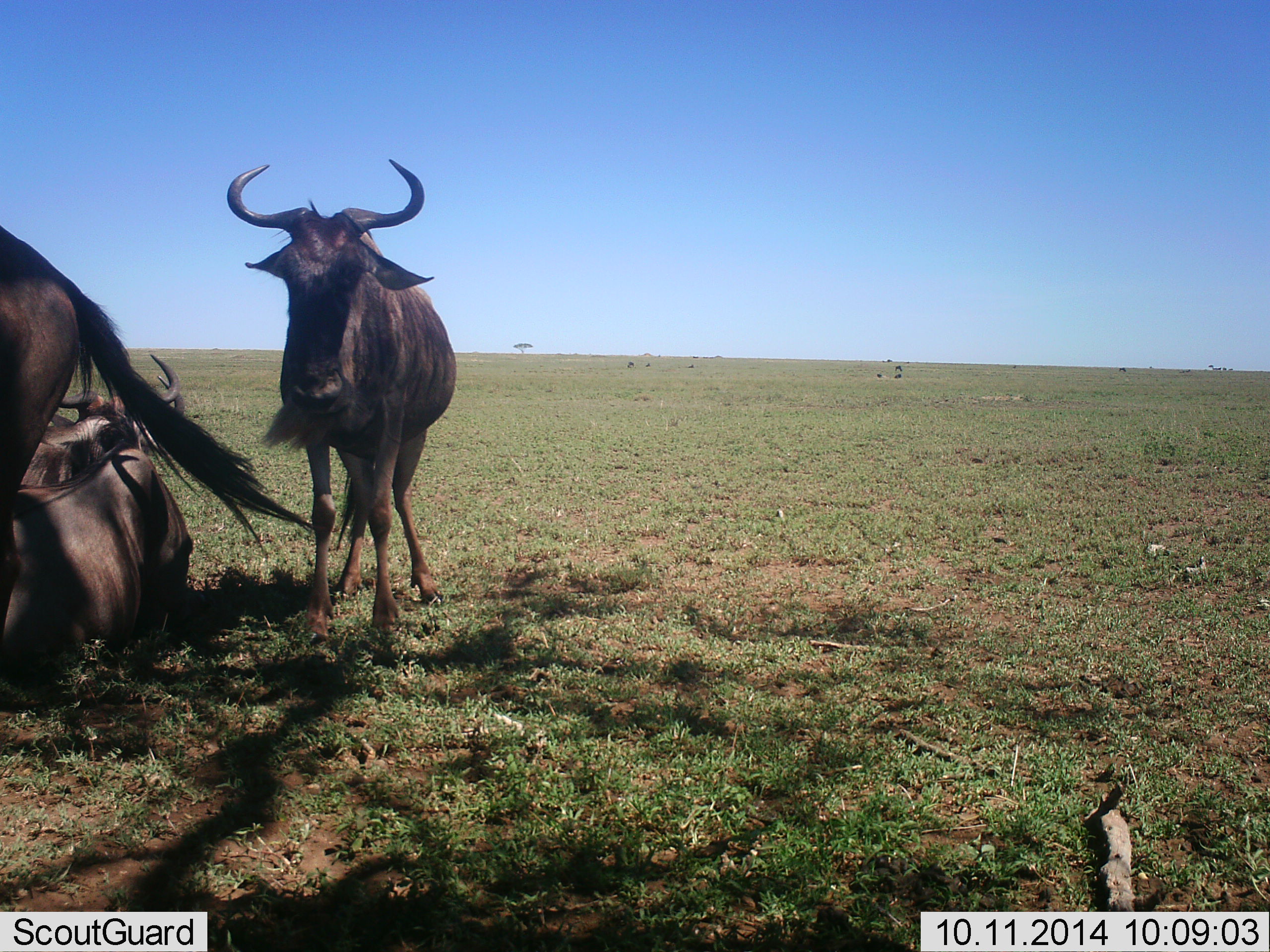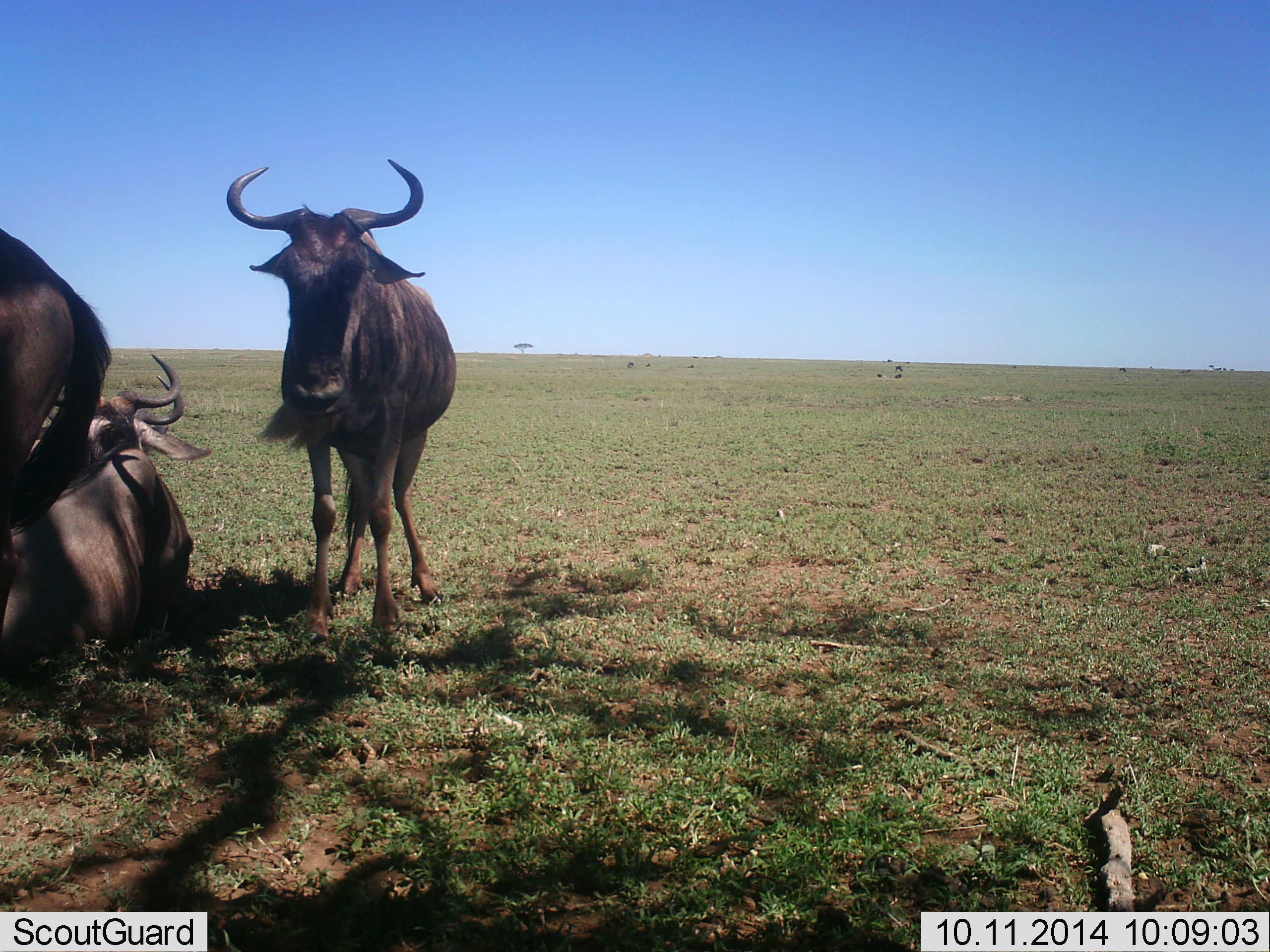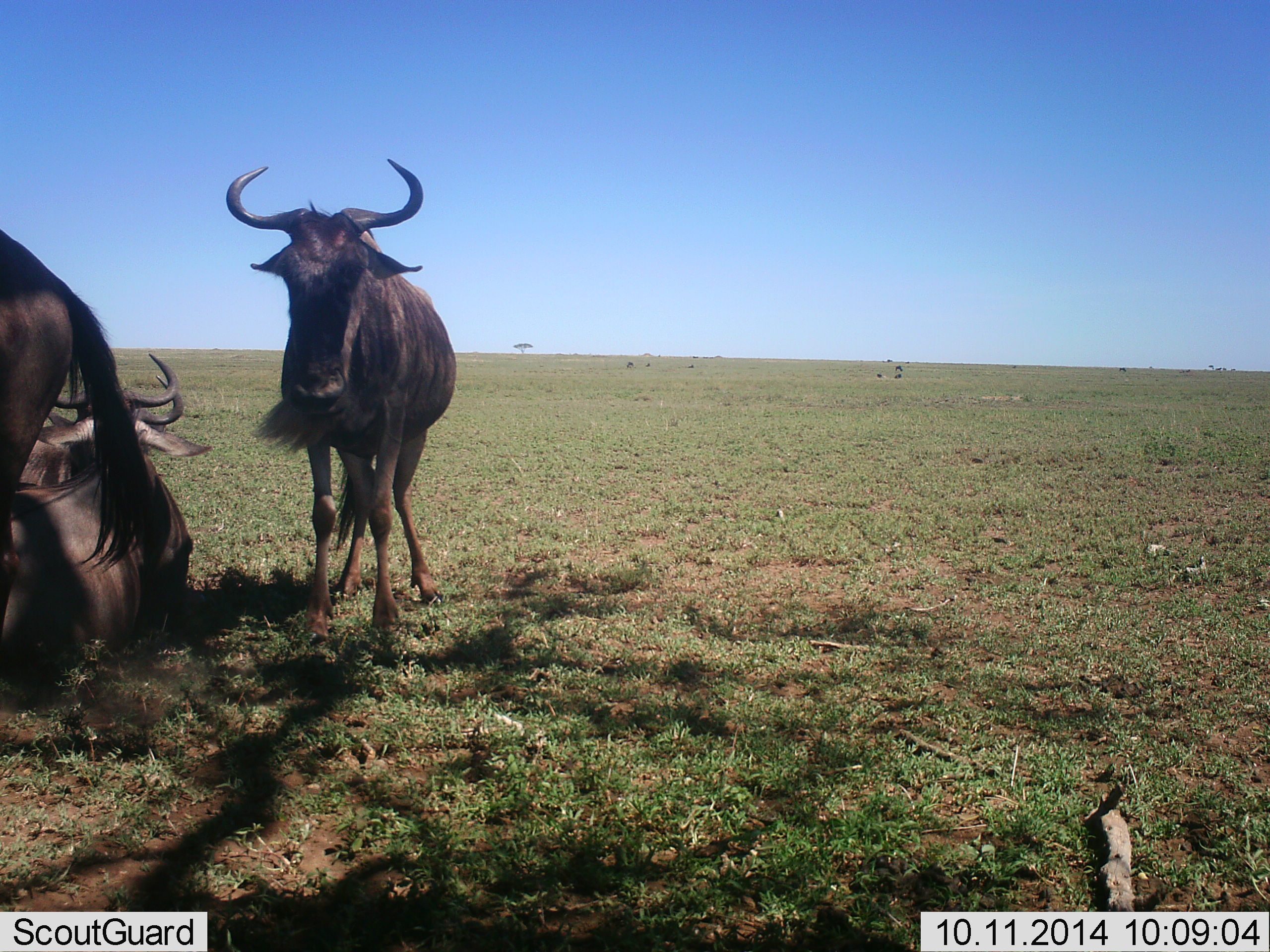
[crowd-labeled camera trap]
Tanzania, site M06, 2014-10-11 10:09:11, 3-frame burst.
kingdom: Animalia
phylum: Chordata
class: Mammalia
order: Artiodactyla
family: Bovidae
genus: Connochaetes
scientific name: Connochaetes taurinus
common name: blue wildebeest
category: wildebeest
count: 3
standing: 90%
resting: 90%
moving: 10%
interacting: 20%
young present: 0%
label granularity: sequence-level